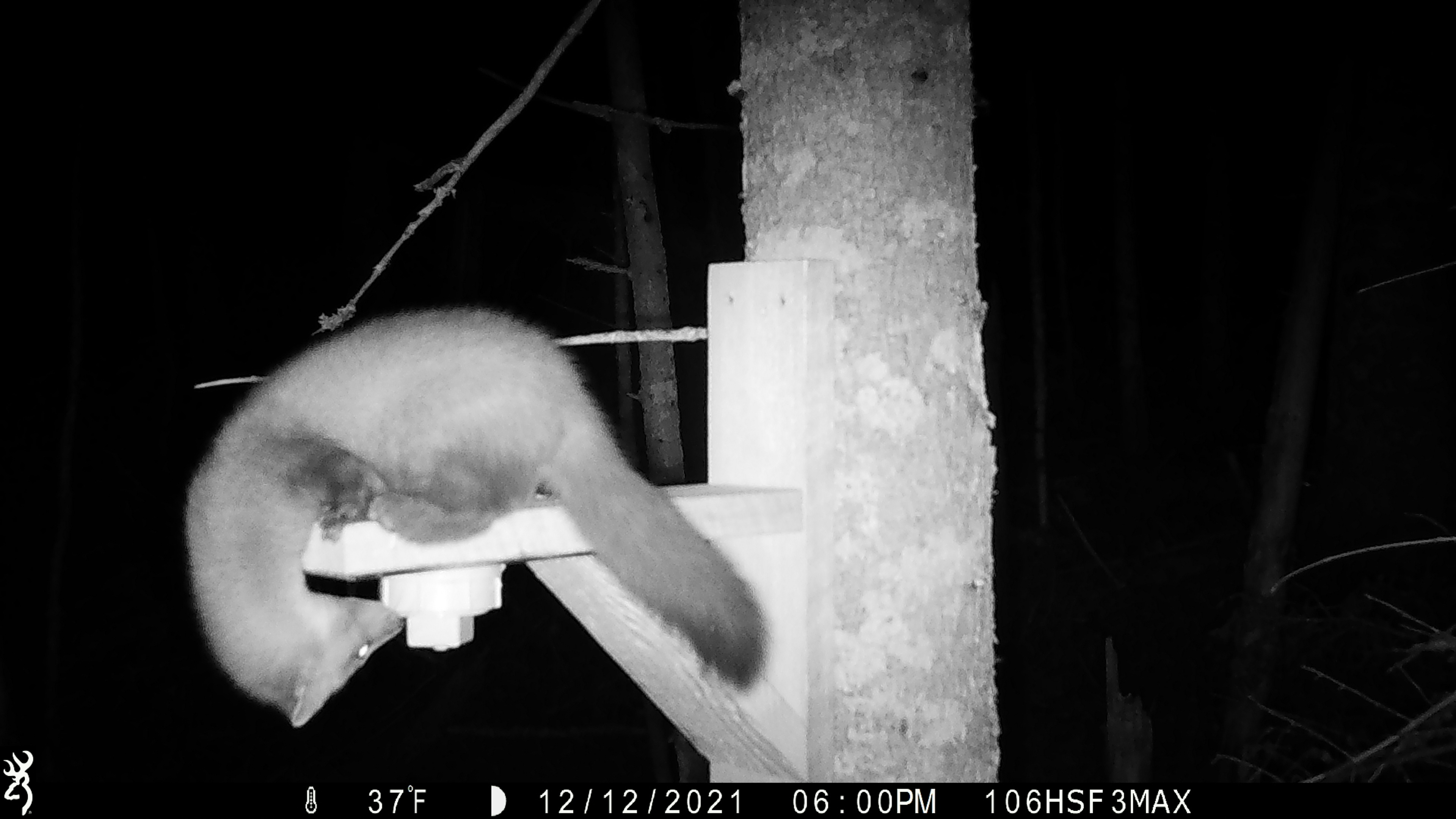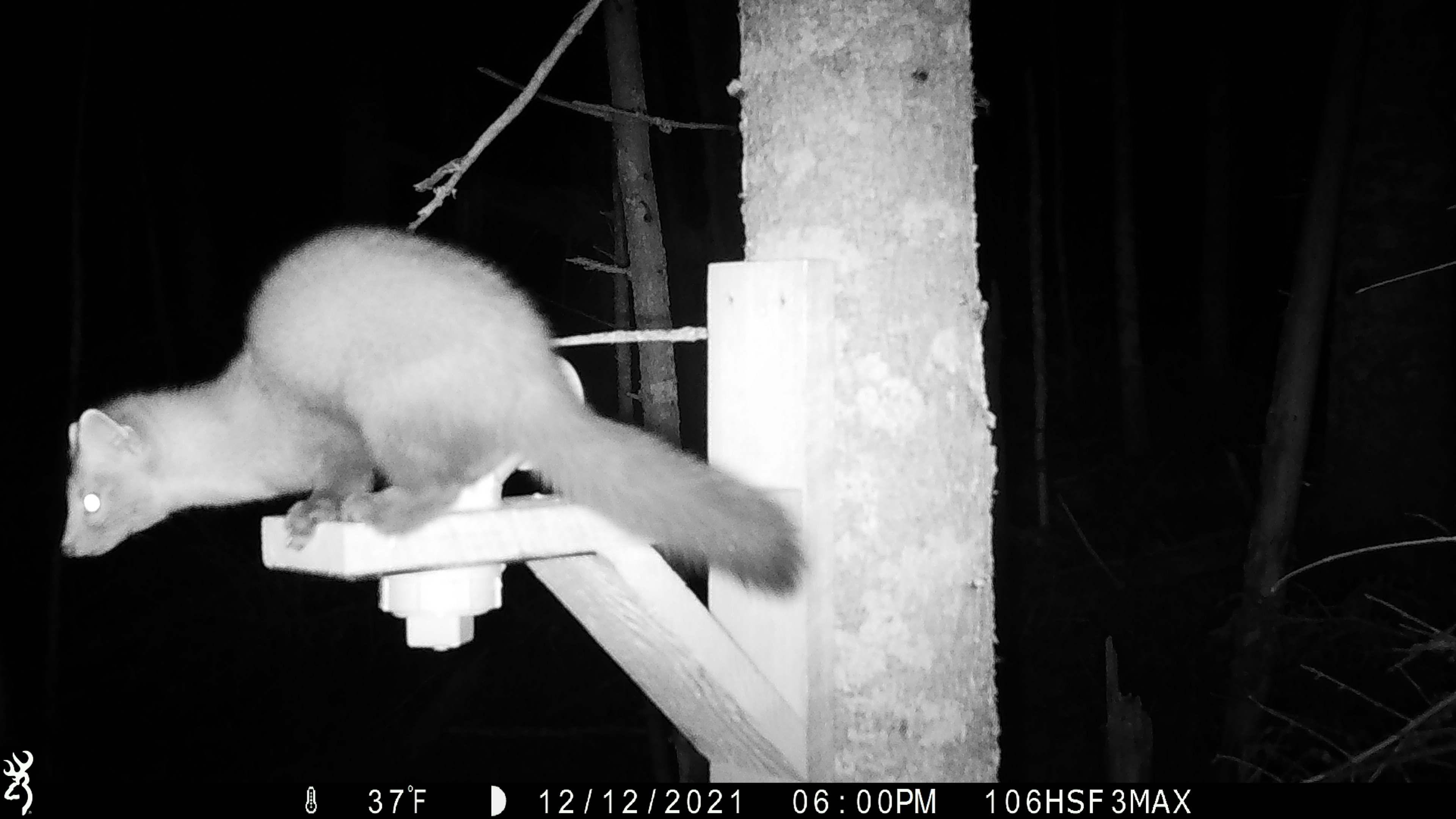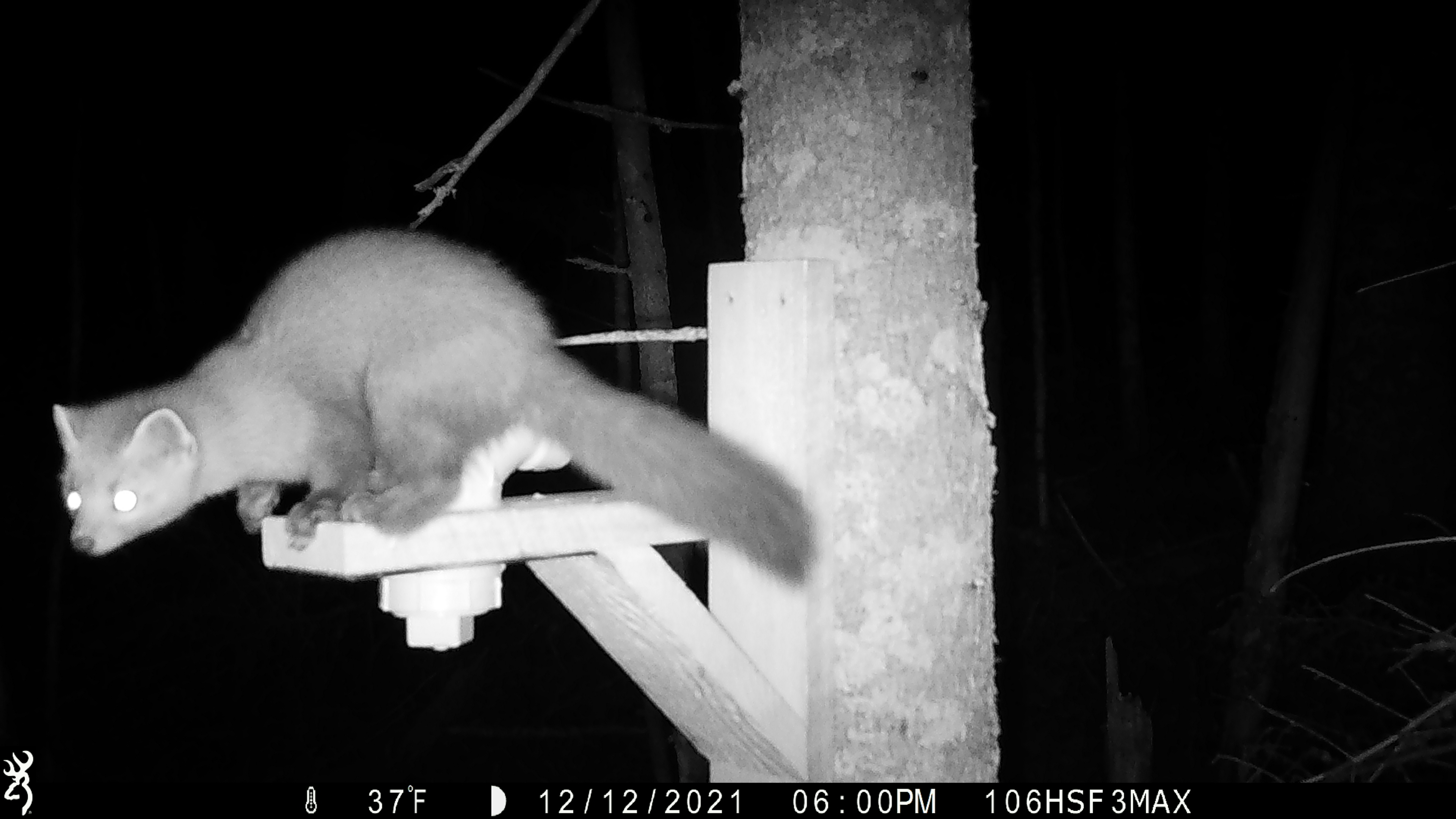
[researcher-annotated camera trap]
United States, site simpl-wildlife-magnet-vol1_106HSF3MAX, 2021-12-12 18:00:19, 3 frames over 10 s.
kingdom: Animalia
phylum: Chordata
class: Mammalia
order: Carnivora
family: Mustelidae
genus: Martes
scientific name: Martes americana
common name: american marten